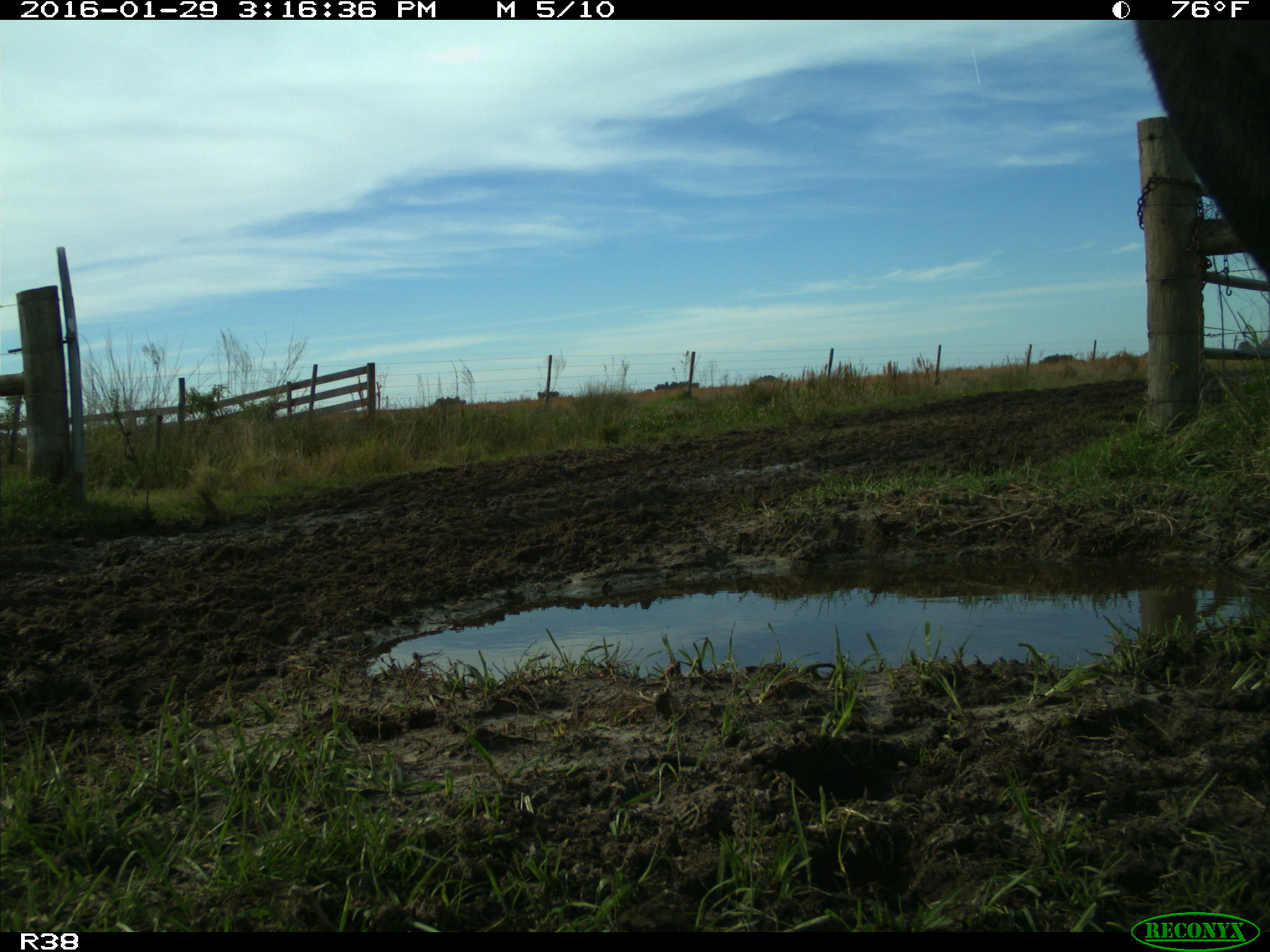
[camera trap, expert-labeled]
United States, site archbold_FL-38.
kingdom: Animalia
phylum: Chordata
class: Mammalia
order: Artiodactyla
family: Bovidae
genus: Bos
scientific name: Bos taurus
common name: domestic cow